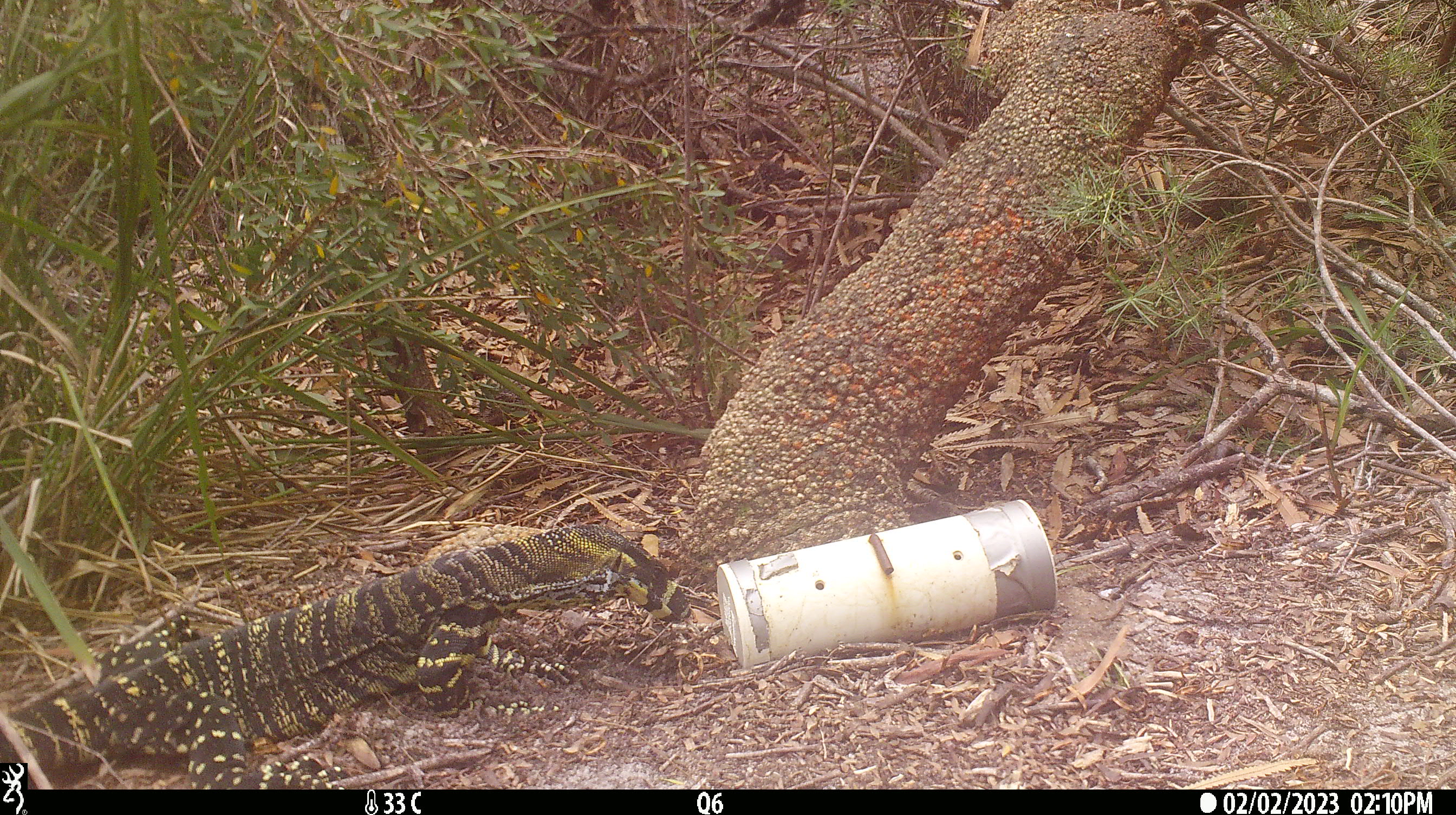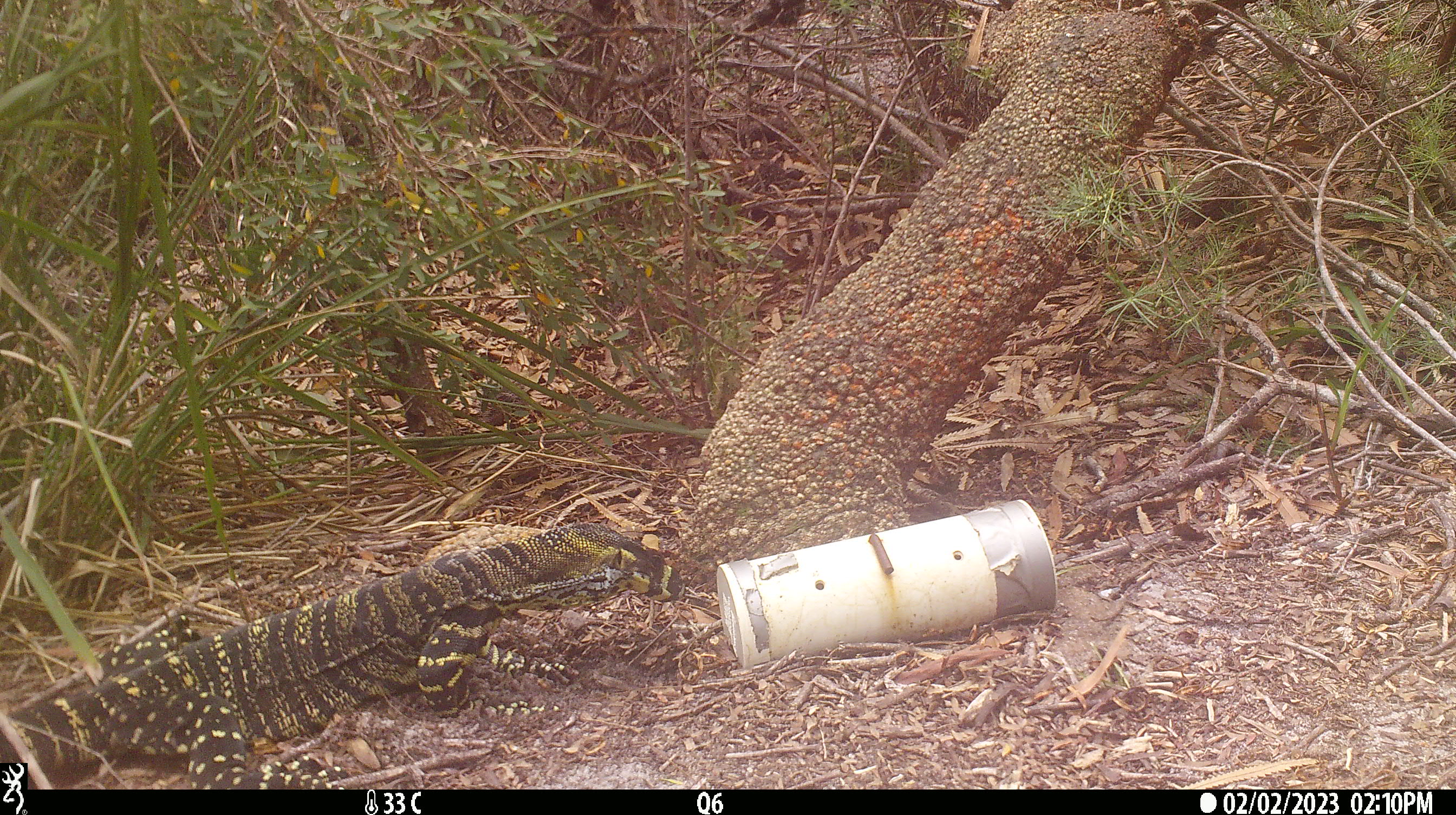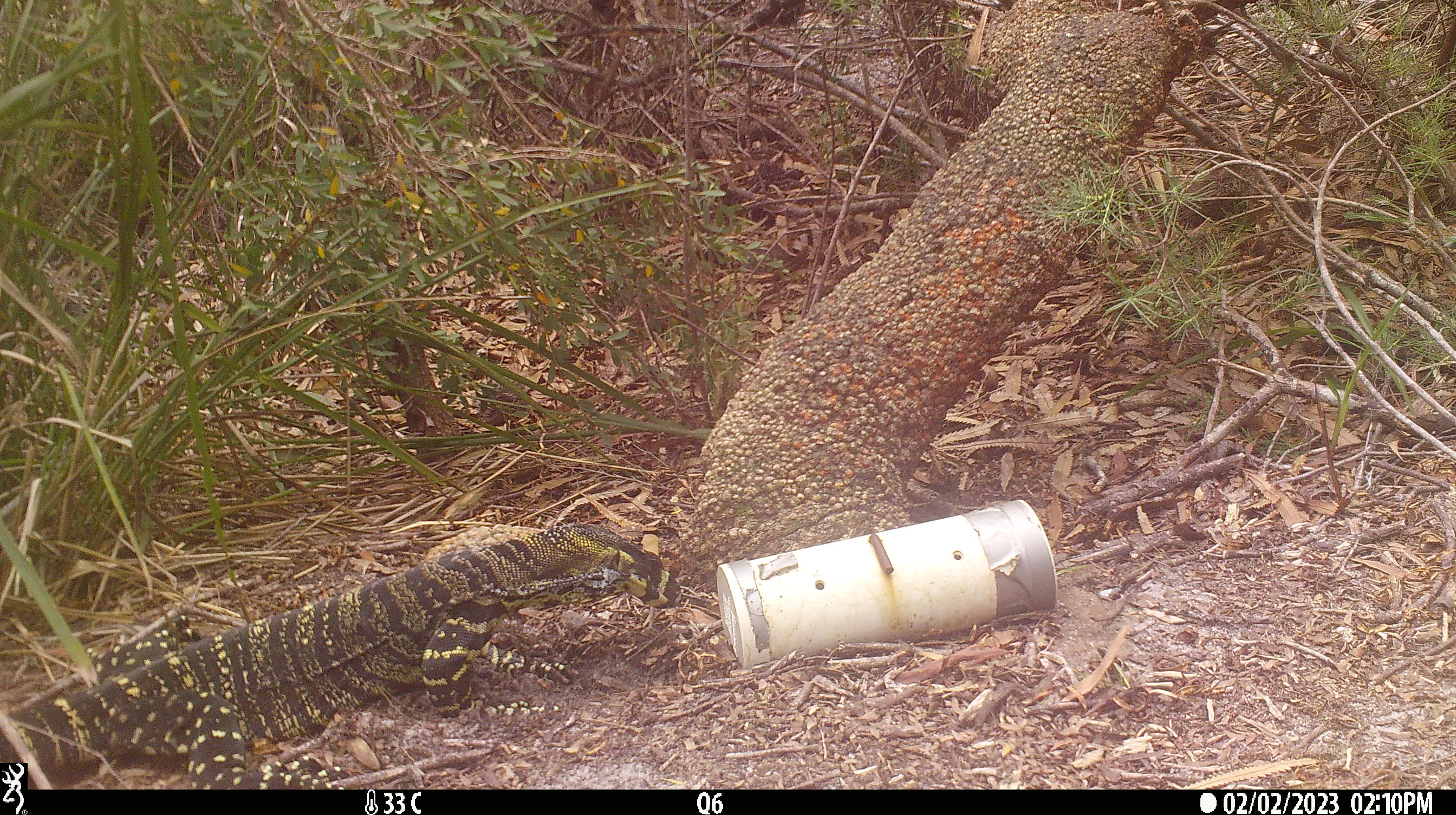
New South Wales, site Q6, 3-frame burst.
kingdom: Animalia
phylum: Chordata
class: Reptilia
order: Squamata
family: Varanidae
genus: Varanus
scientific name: Varanus varius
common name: lace monitor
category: goanna